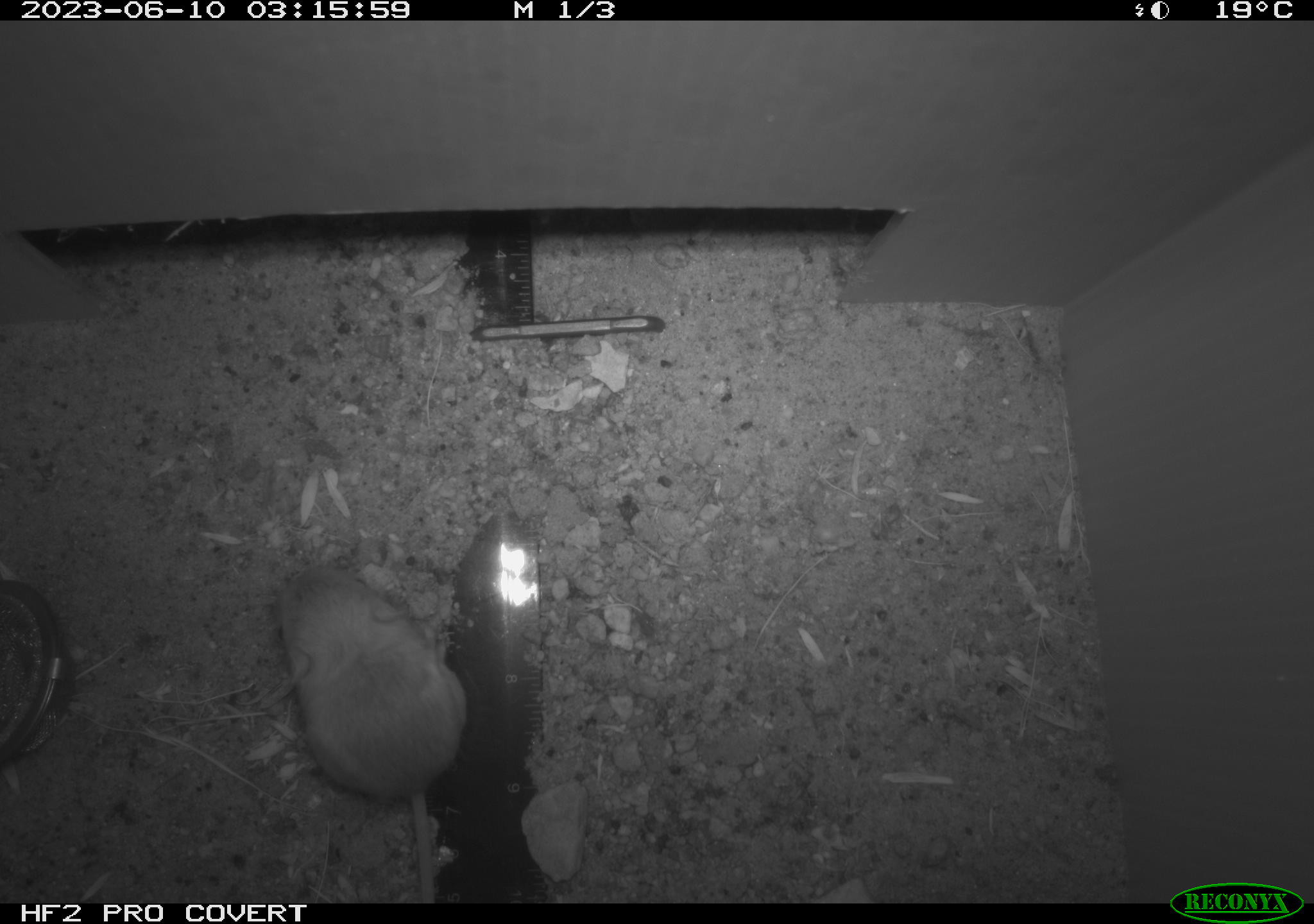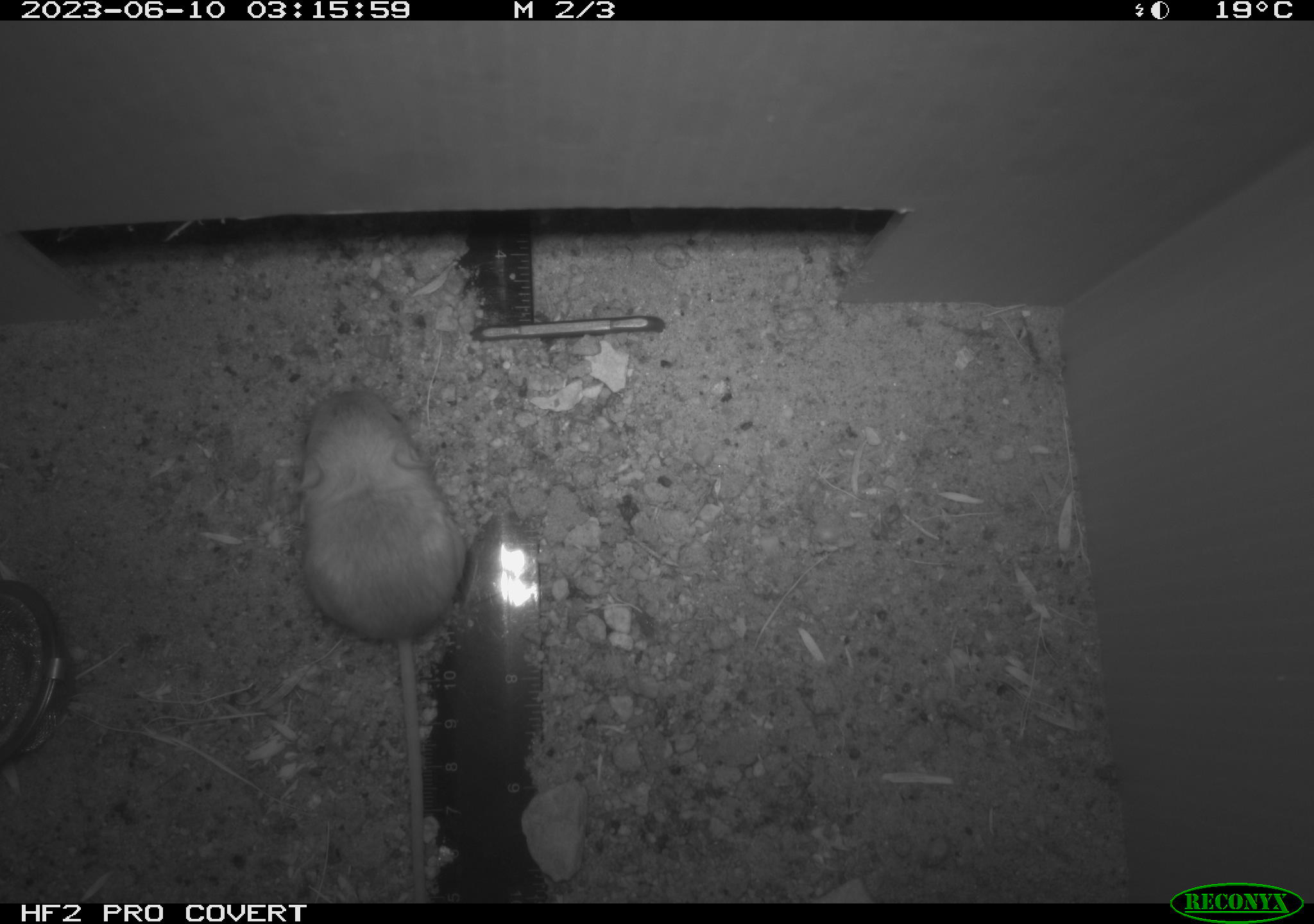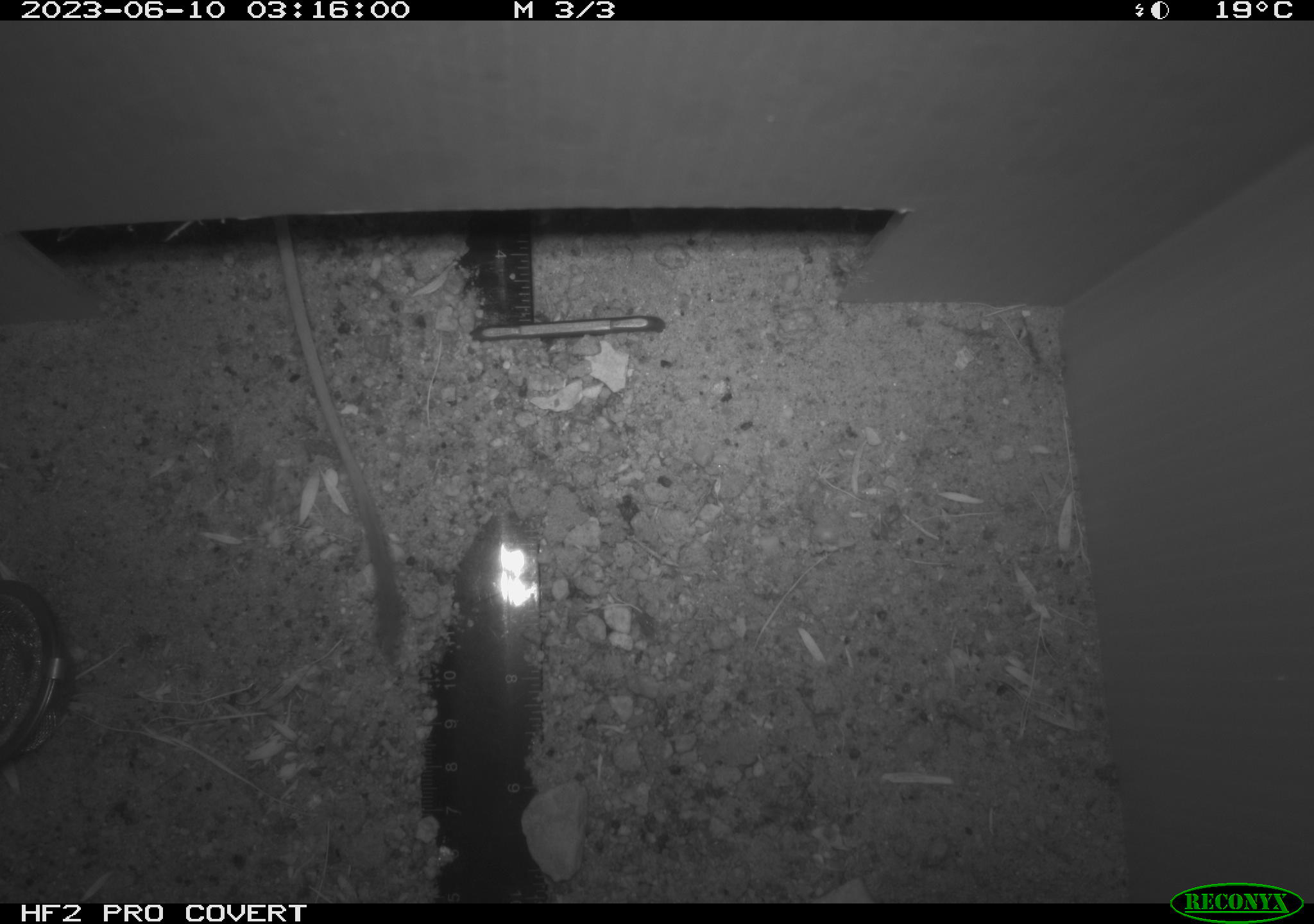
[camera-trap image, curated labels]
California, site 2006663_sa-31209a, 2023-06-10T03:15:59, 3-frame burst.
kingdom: Animalia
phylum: Chordata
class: Mammalia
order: Rodentia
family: Heteromyidae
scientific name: Heteromyidae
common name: kangaroo rats and pocket mice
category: heteromyidae family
Heteromyidae family (kangaroo rats and pocket mice) (Heteromyidae).